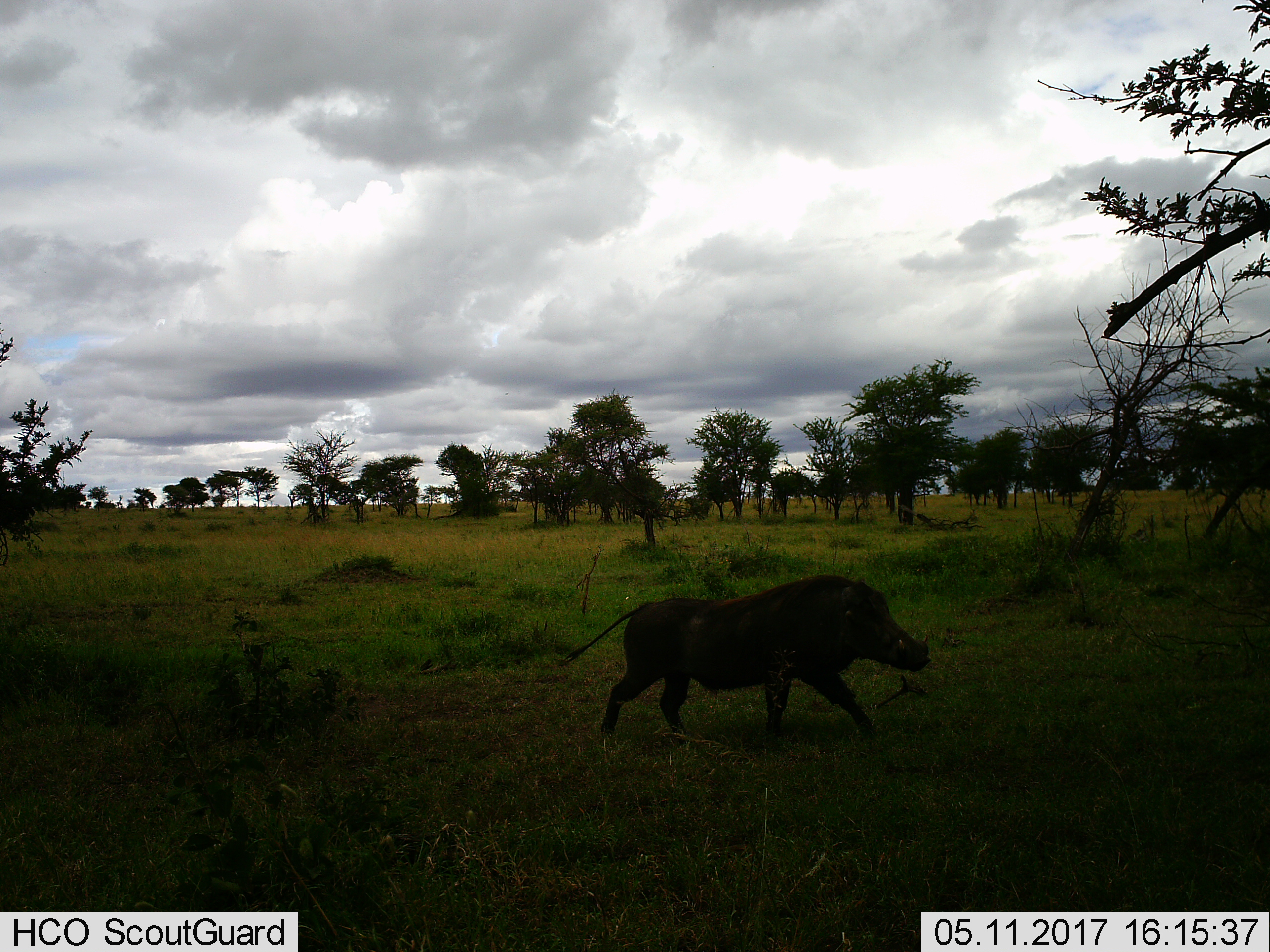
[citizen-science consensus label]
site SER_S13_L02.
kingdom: Animalia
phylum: Chordata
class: Mammalia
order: Artiodactyla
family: Suidae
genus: Phacochoerus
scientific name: Phacochoerus africanus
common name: warthog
Warthog (Phacochoerus africanus), count 1. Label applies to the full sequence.